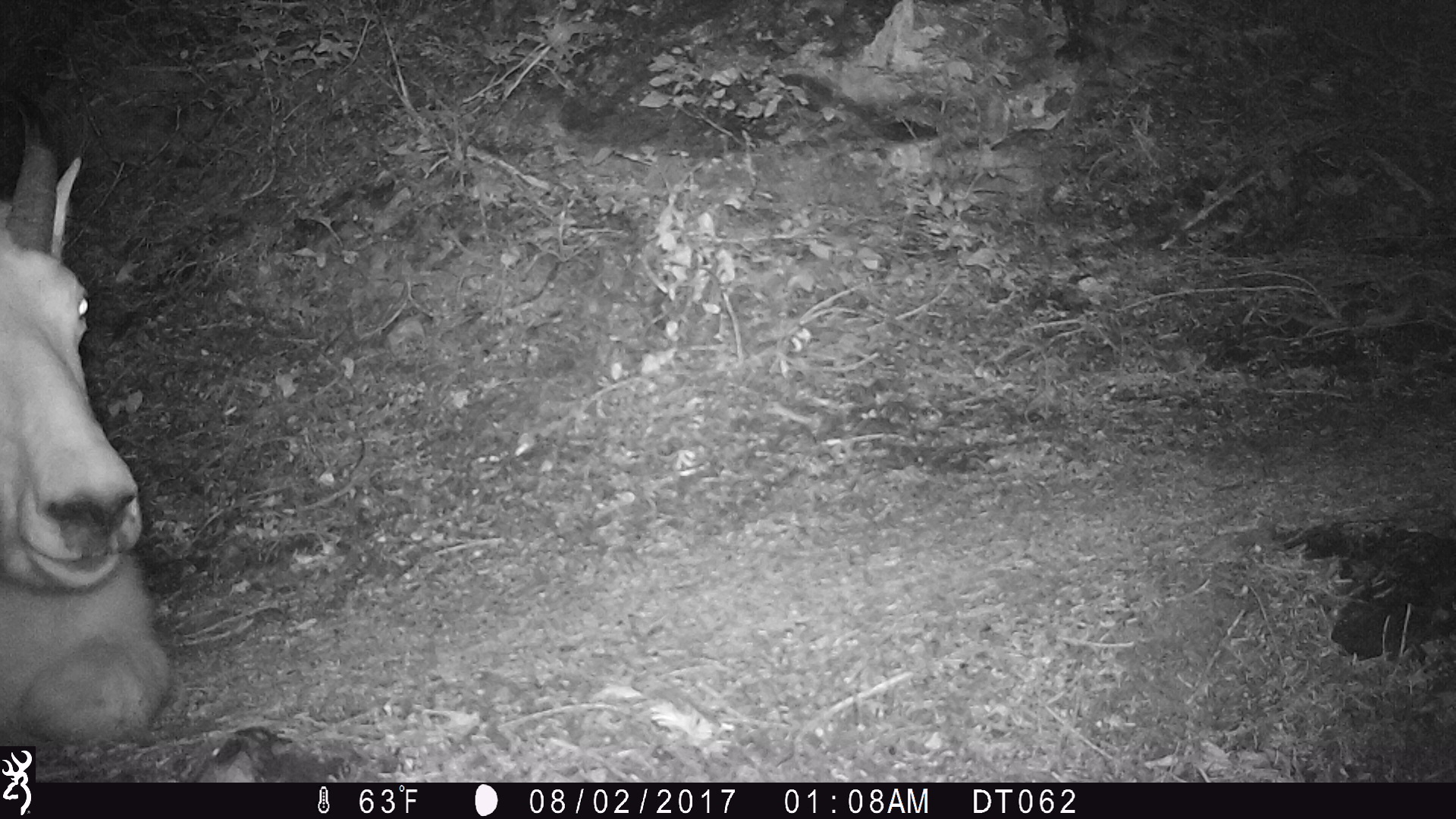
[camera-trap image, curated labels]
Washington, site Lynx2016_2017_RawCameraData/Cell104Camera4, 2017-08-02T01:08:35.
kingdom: Animalia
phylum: Chordata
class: Mammalia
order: Artiodactyla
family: Bovidae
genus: Oreamnos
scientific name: Oreamnos americanus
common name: mountain goat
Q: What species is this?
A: Oreamnos americanus (mountain goat).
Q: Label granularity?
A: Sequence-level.